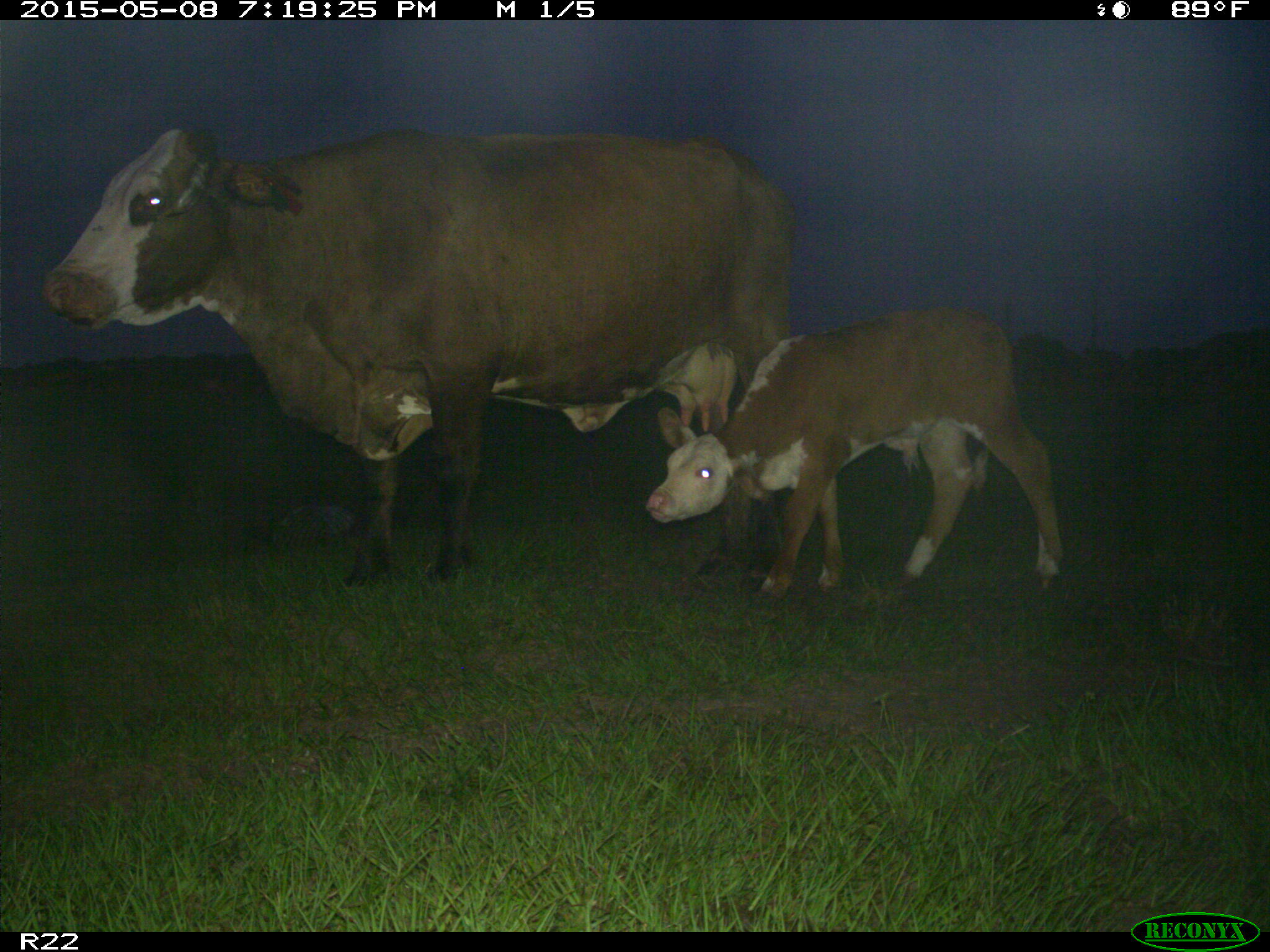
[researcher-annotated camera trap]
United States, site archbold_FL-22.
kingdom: Animalia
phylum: Chordata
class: Mammalia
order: Artiodactyla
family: Bovidae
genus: Bos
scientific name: Bos taurus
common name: domestic cow